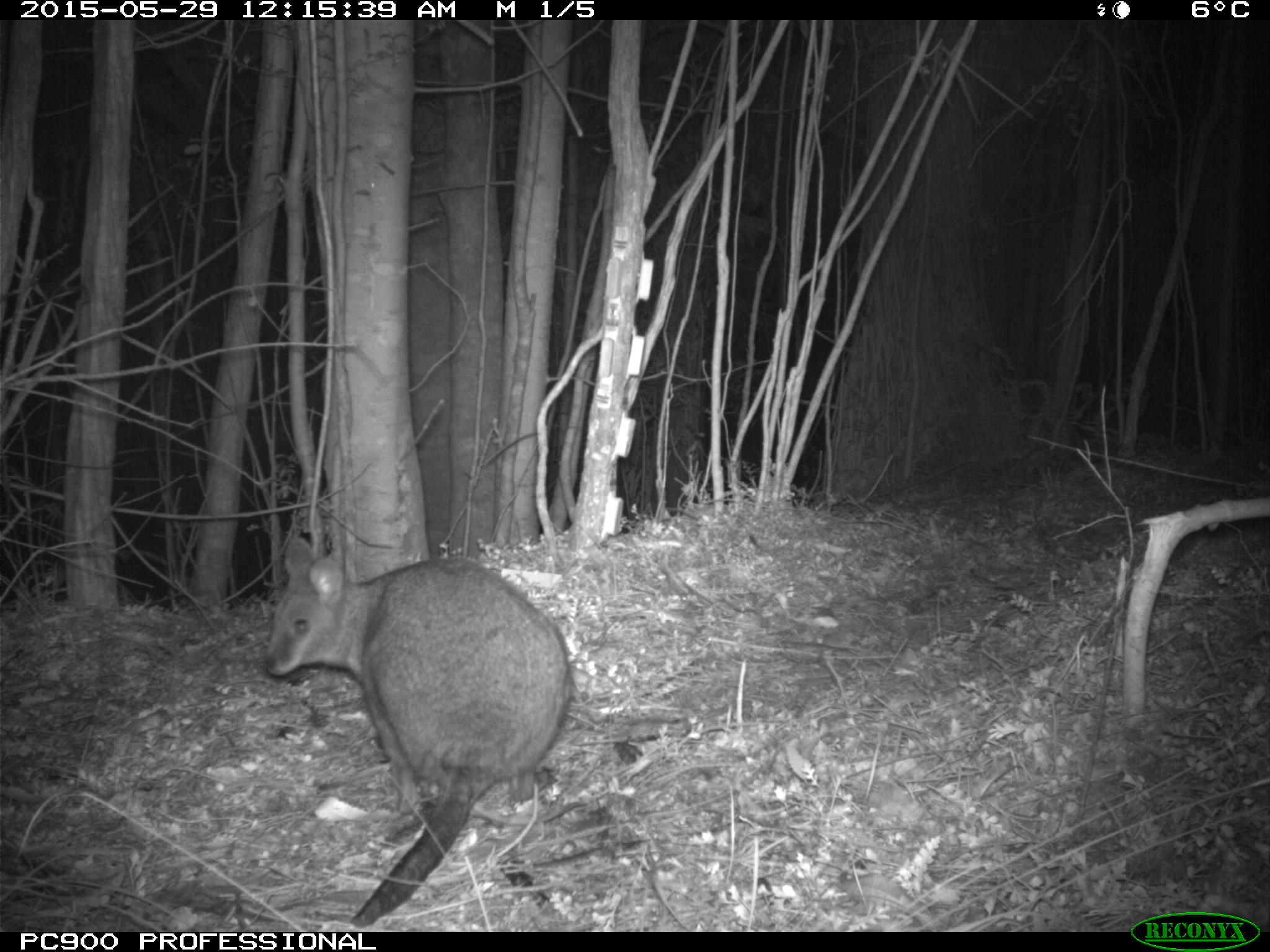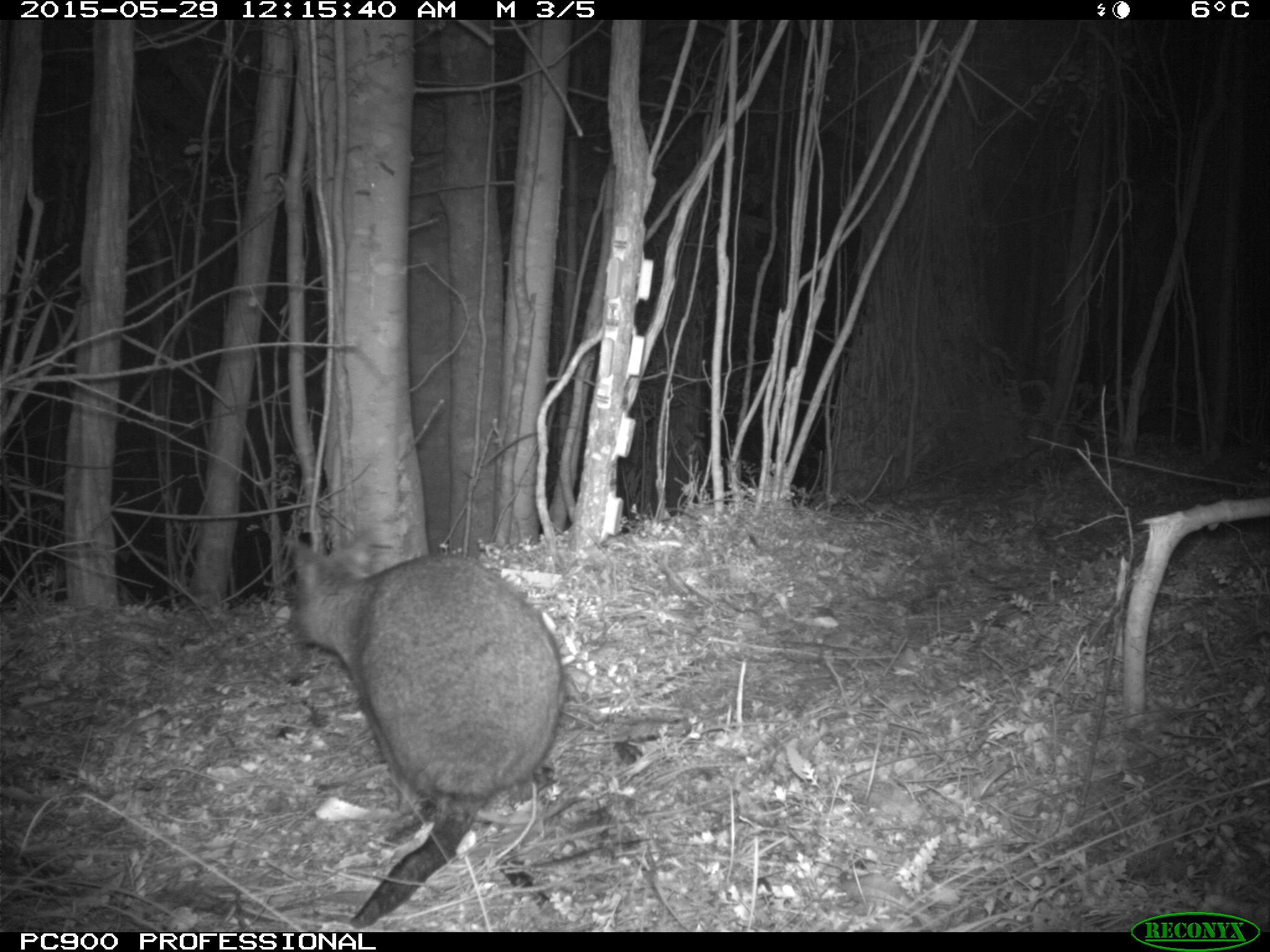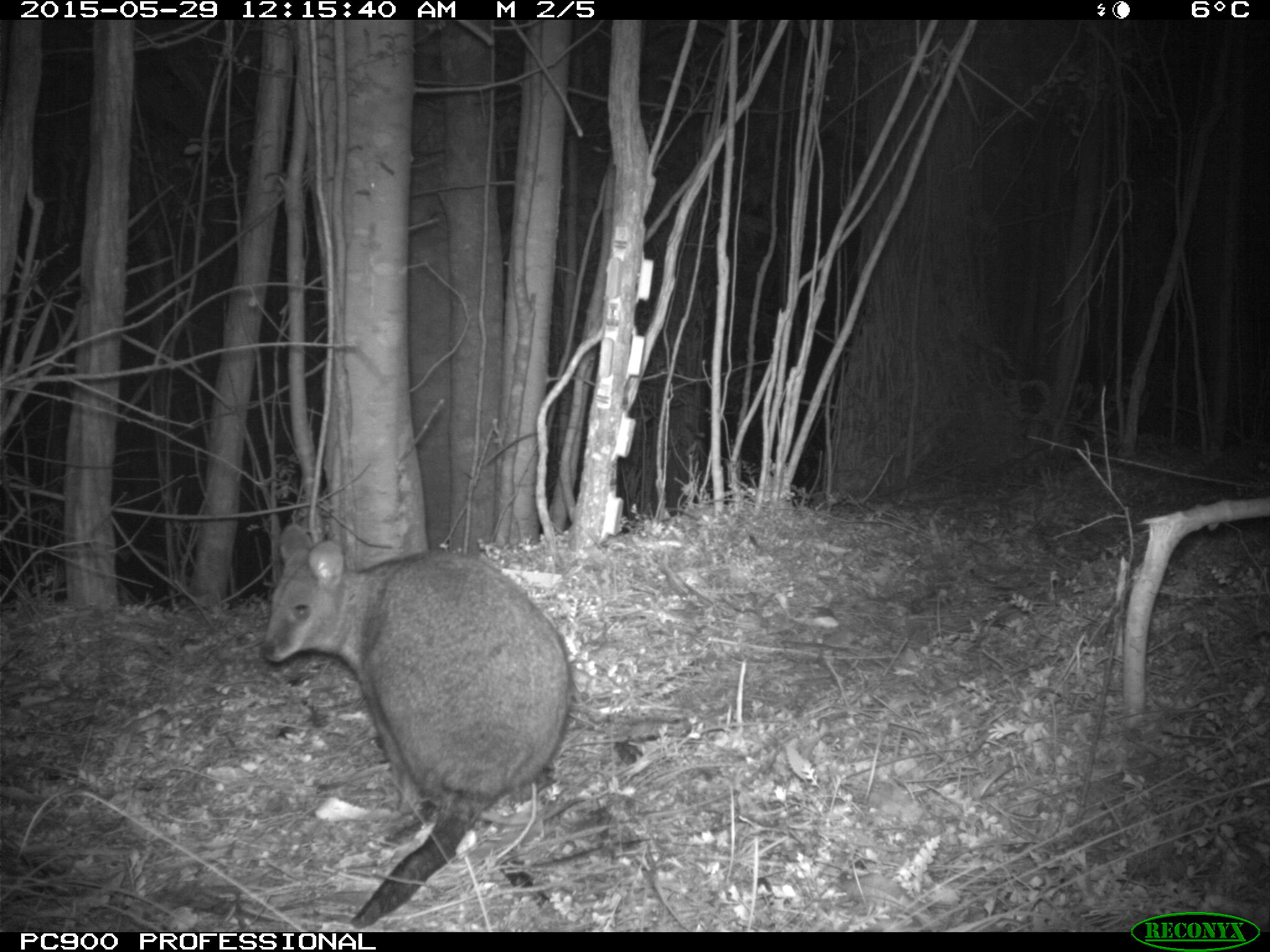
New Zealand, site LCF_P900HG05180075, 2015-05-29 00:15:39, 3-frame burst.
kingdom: Animalia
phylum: Chordata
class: Mammalia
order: Diprotodontia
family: Macropodidae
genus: Notamacropus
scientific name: Notamacropus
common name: wallaby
Wallaby (Notamacropus).